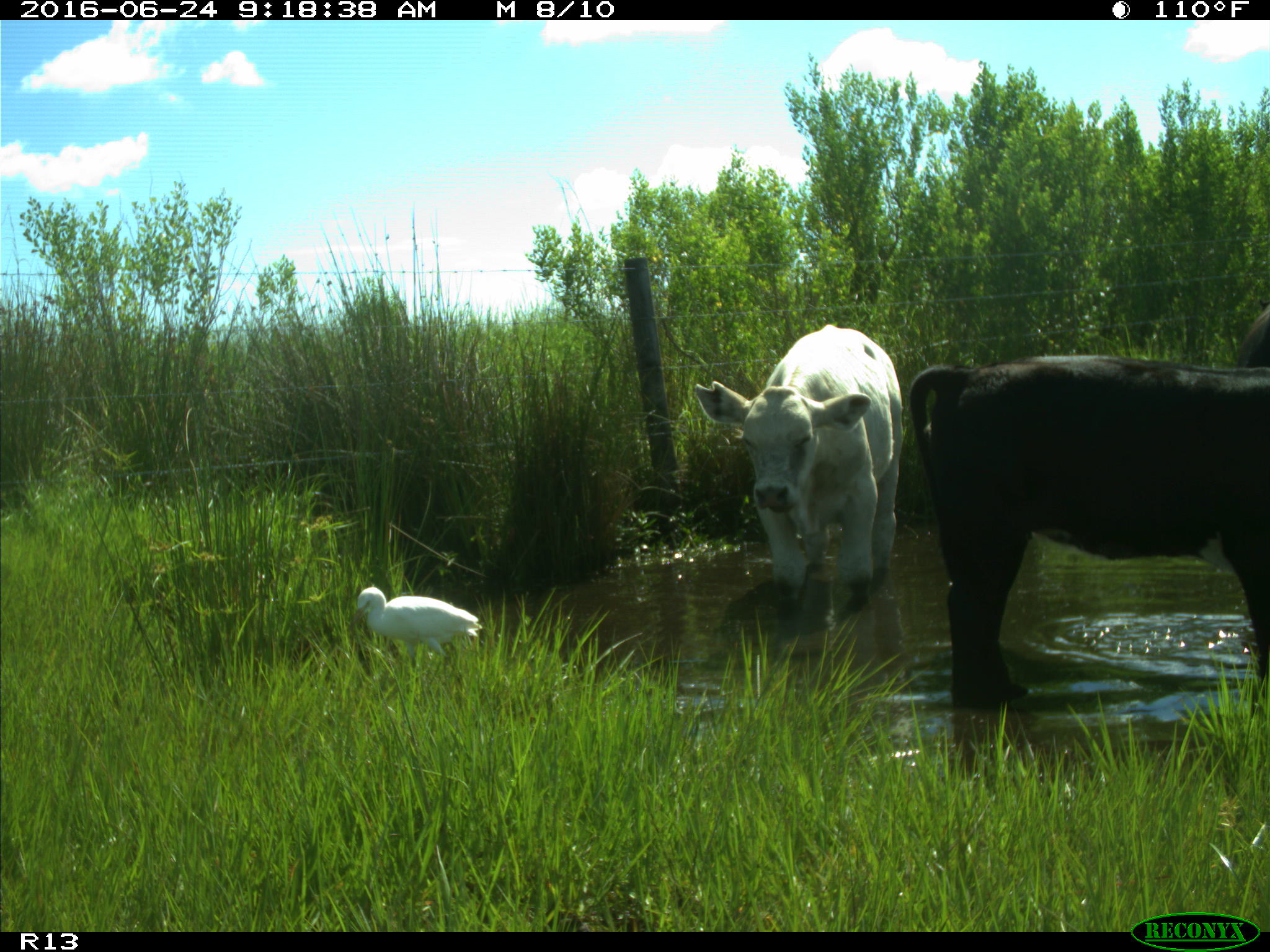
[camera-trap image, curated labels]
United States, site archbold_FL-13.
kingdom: Animalia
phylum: Chordata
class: Mammalia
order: Artiodactyla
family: Bovidae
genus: Bos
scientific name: Bos taurus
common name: domestic cow